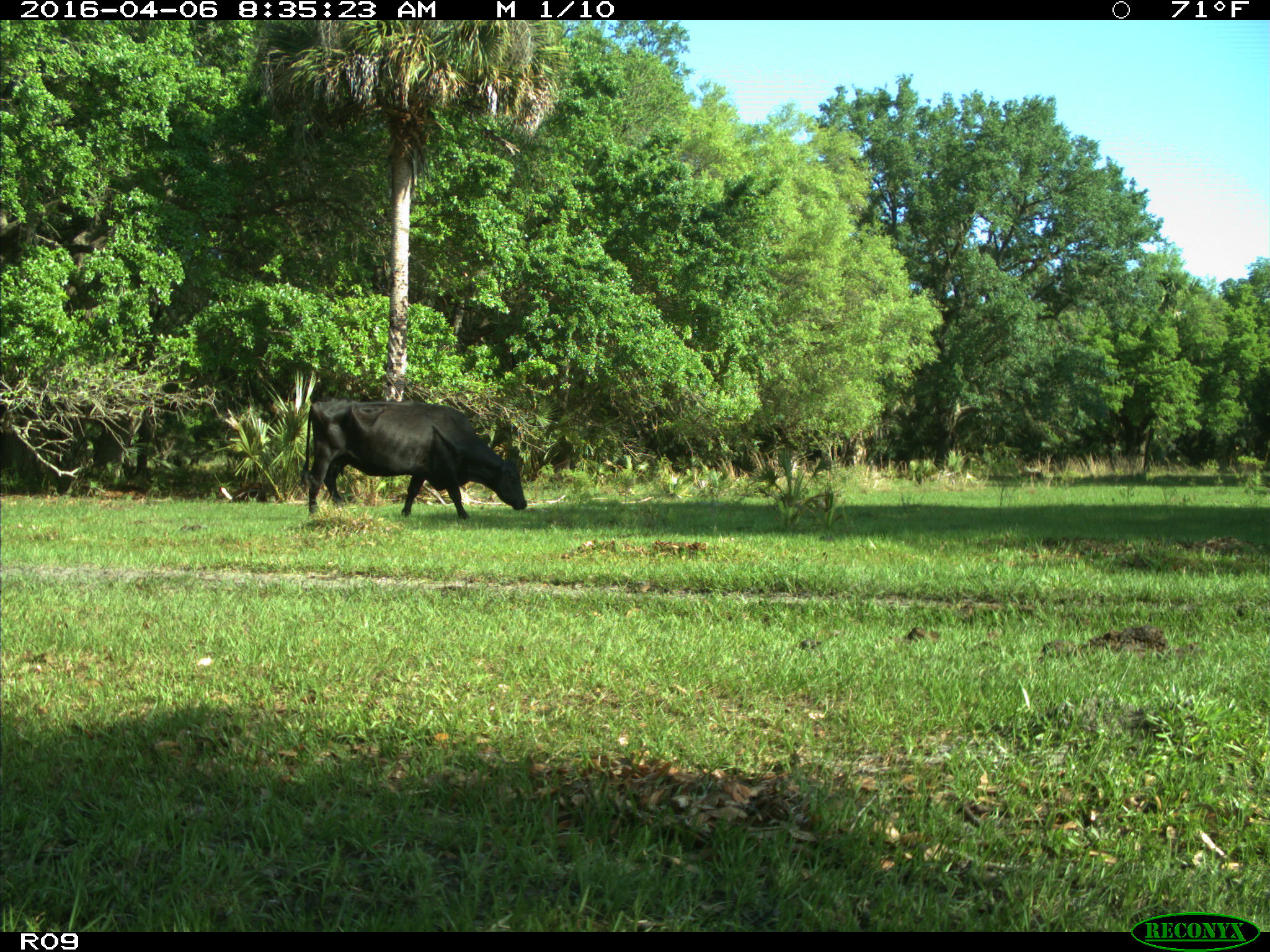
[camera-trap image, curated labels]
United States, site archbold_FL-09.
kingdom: Animalia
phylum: Chordata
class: Mammalia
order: Artiodactyla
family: Bovidae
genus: Bos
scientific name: Bos taurus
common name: domestic cow